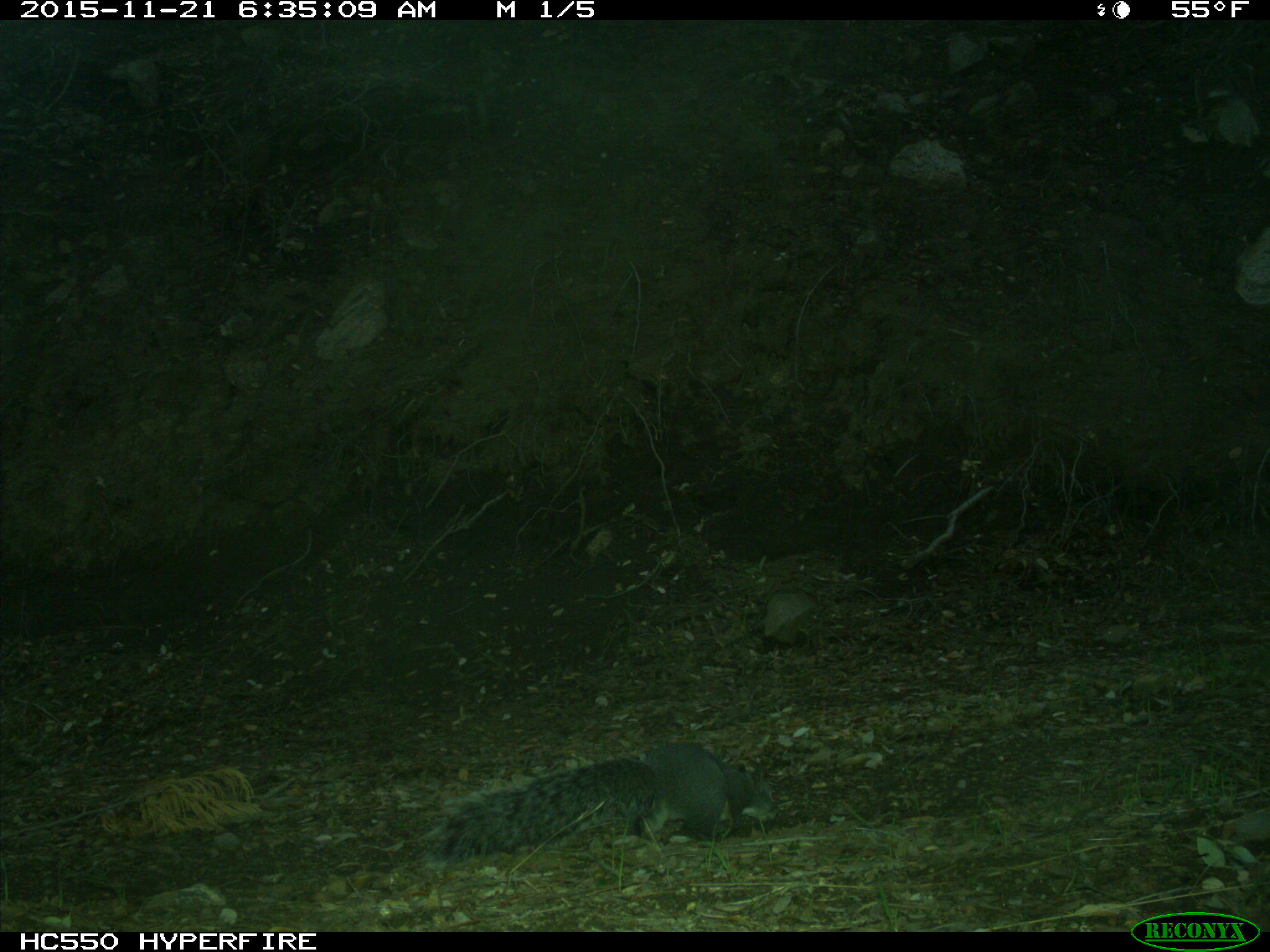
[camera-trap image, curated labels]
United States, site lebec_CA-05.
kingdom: Animalia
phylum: Chordata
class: Mammalia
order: Rodentia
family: Sciuridae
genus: Sciurus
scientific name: Sciurus carolinensis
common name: eastern gray squirrel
Sciurus carolinensis (eastern gray squirrel).